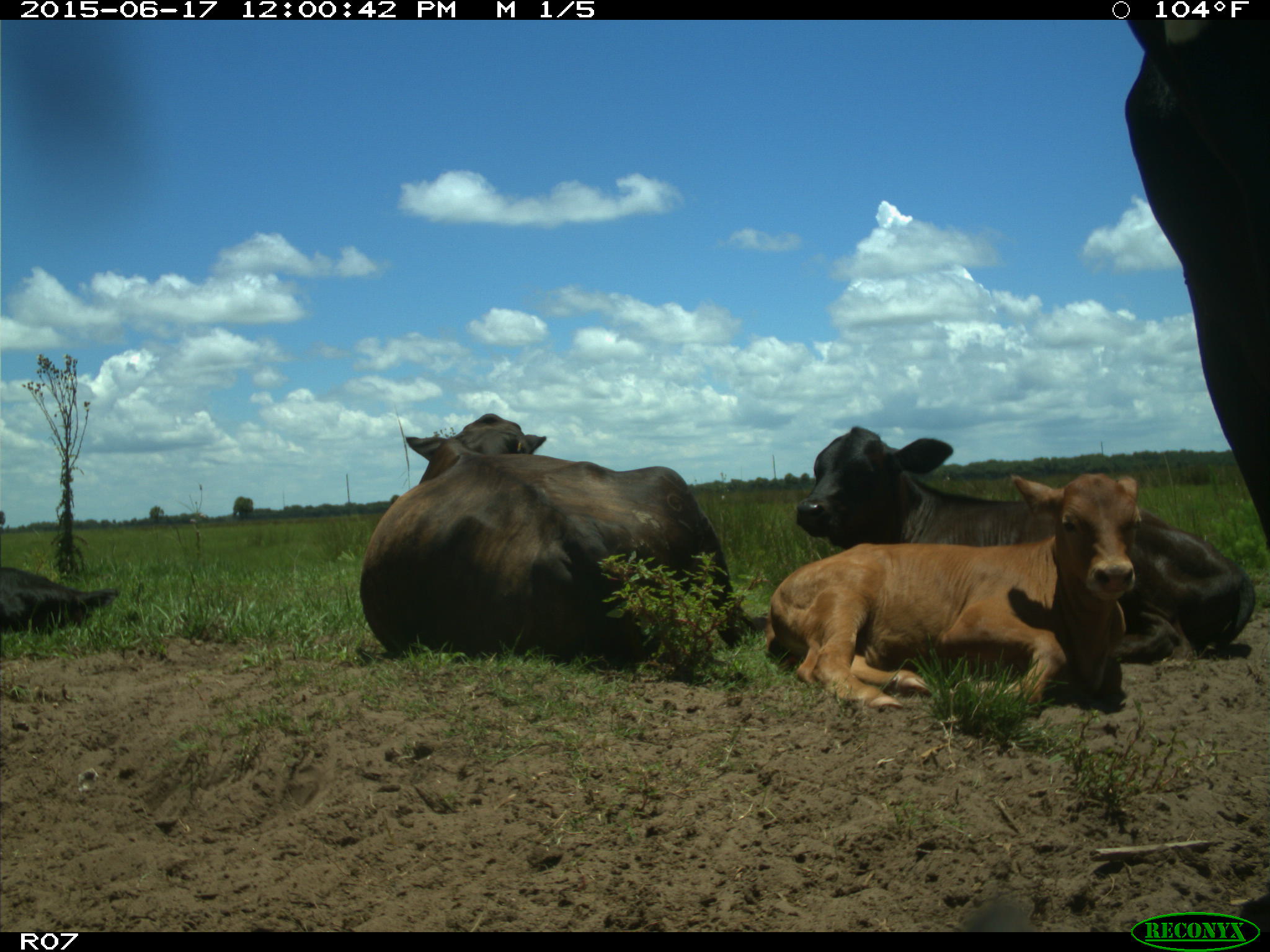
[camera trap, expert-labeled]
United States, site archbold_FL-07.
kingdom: Animalia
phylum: Chordata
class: Mammalia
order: Artiodactyla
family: Bovidae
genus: Bos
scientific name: Bos taurus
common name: domestic cow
Bos taurus (domestic cow).